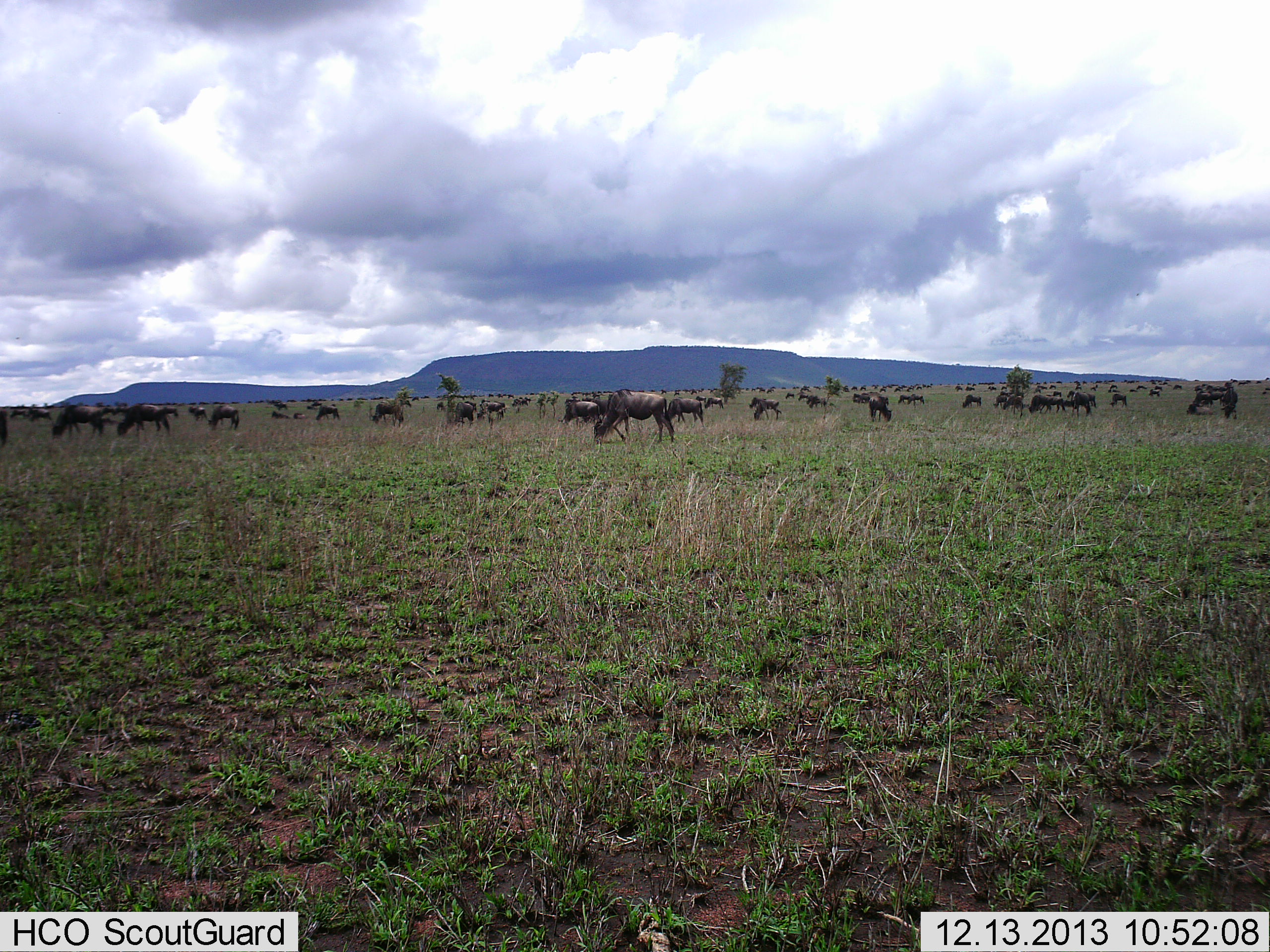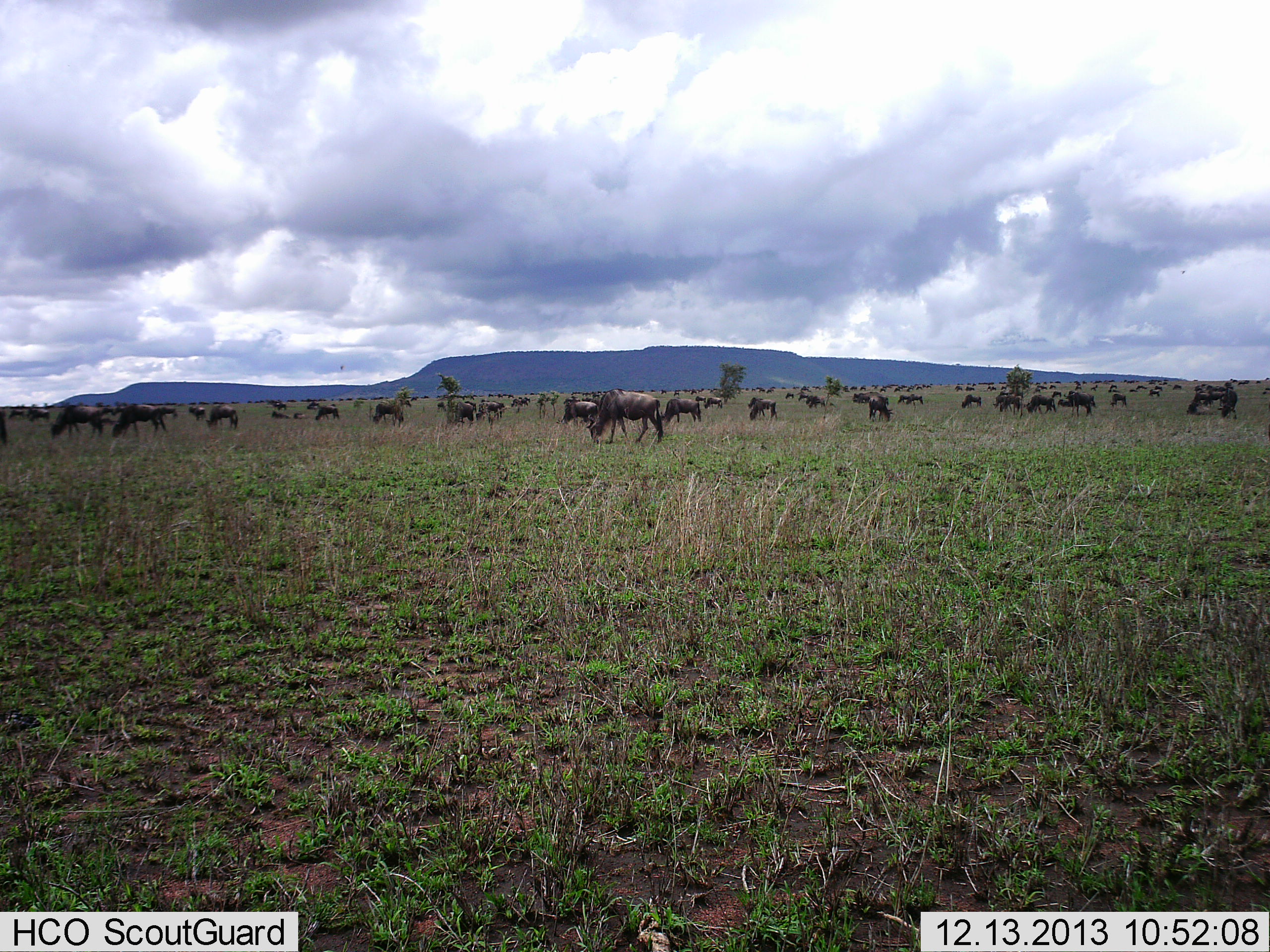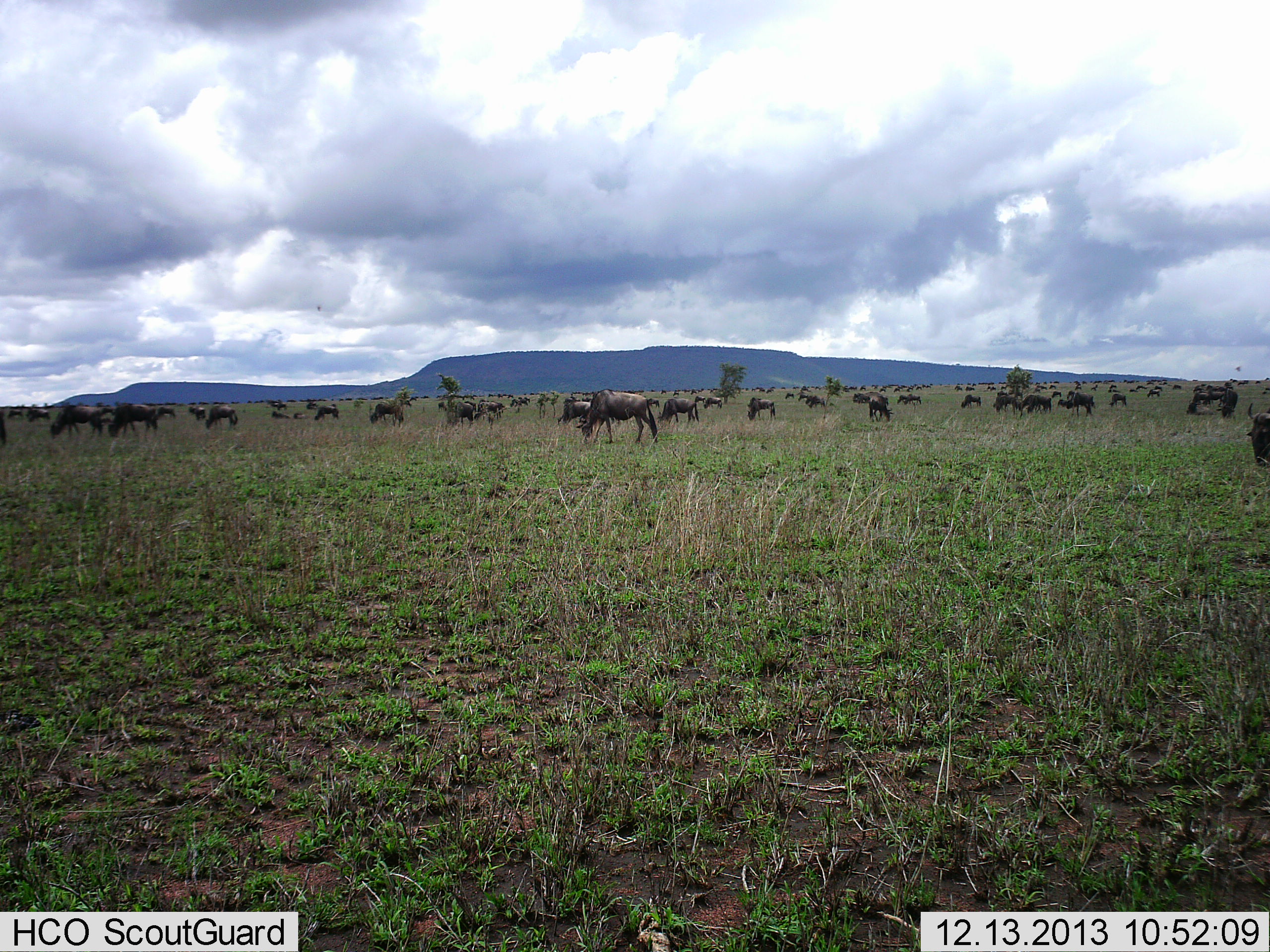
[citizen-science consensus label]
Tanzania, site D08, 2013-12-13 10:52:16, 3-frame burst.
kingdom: Animalia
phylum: Chordata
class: Mammalia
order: Artiodactyla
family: Bovidae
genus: Connochaetes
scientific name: Connochaetes taurinus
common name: blue wildebeest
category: wildebeest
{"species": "wildebeest (blue wildebeest) (Connochaetes taurinus)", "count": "51+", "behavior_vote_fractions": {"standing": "70%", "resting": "0%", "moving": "80%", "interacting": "0%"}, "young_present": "0%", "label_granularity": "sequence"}